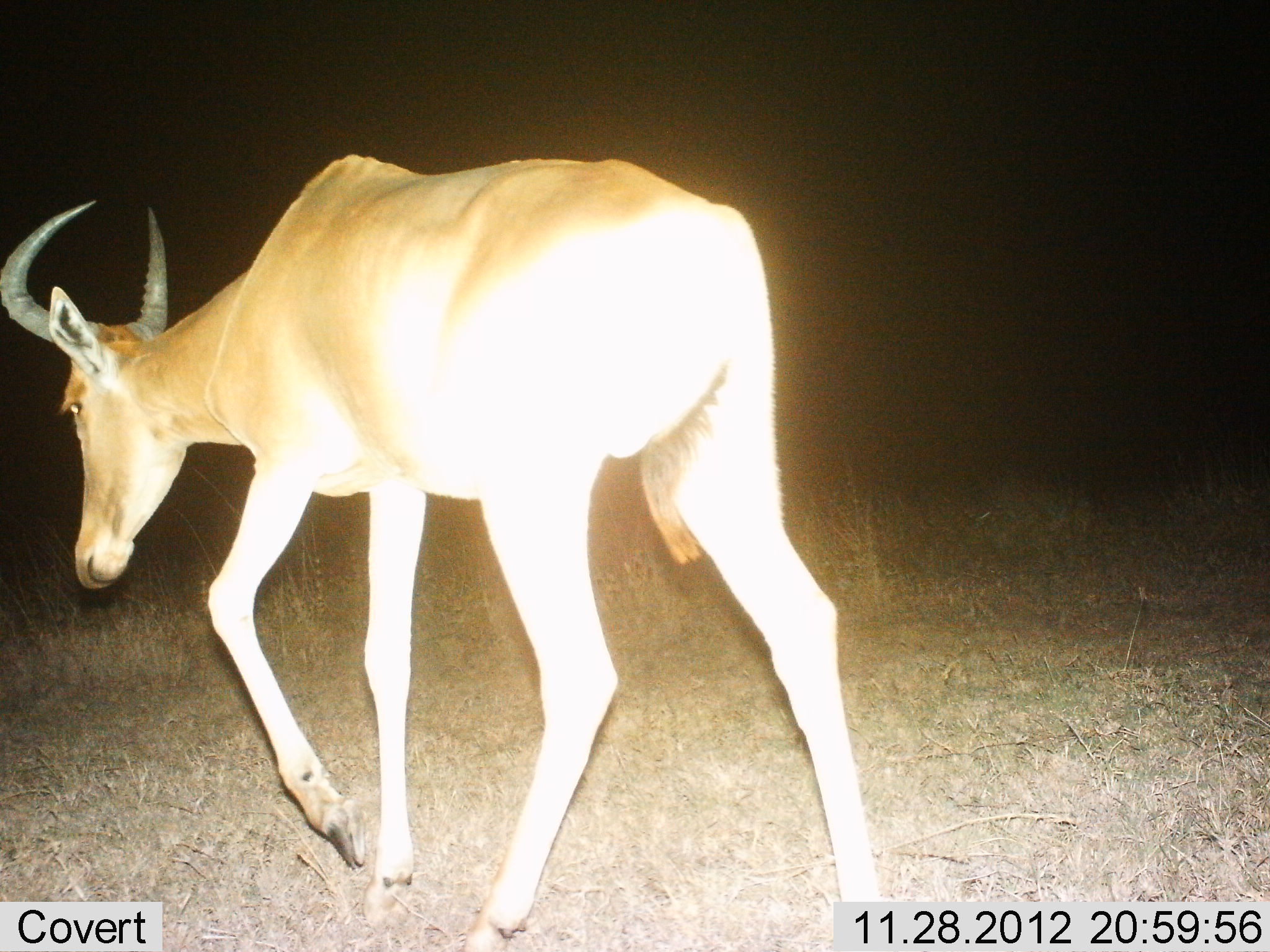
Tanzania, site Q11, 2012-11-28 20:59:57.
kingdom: Animalia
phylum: Chordata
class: Mammalia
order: Artiodactyla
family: Bovidae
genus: Alcelaphus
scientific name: Alcelaphus buselaphus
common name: hartebeest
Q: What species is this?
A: Hartebeest (Alcelaphus buselaphus).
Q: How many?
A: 1.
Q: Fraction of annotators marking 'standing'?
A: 10%.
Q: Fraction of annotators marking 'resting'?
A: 0%.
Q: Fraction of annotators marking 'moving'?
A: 90%.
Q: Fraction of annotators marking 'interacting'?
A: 0%.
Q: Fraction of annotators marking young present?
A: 10%.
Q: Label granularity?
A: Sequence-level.